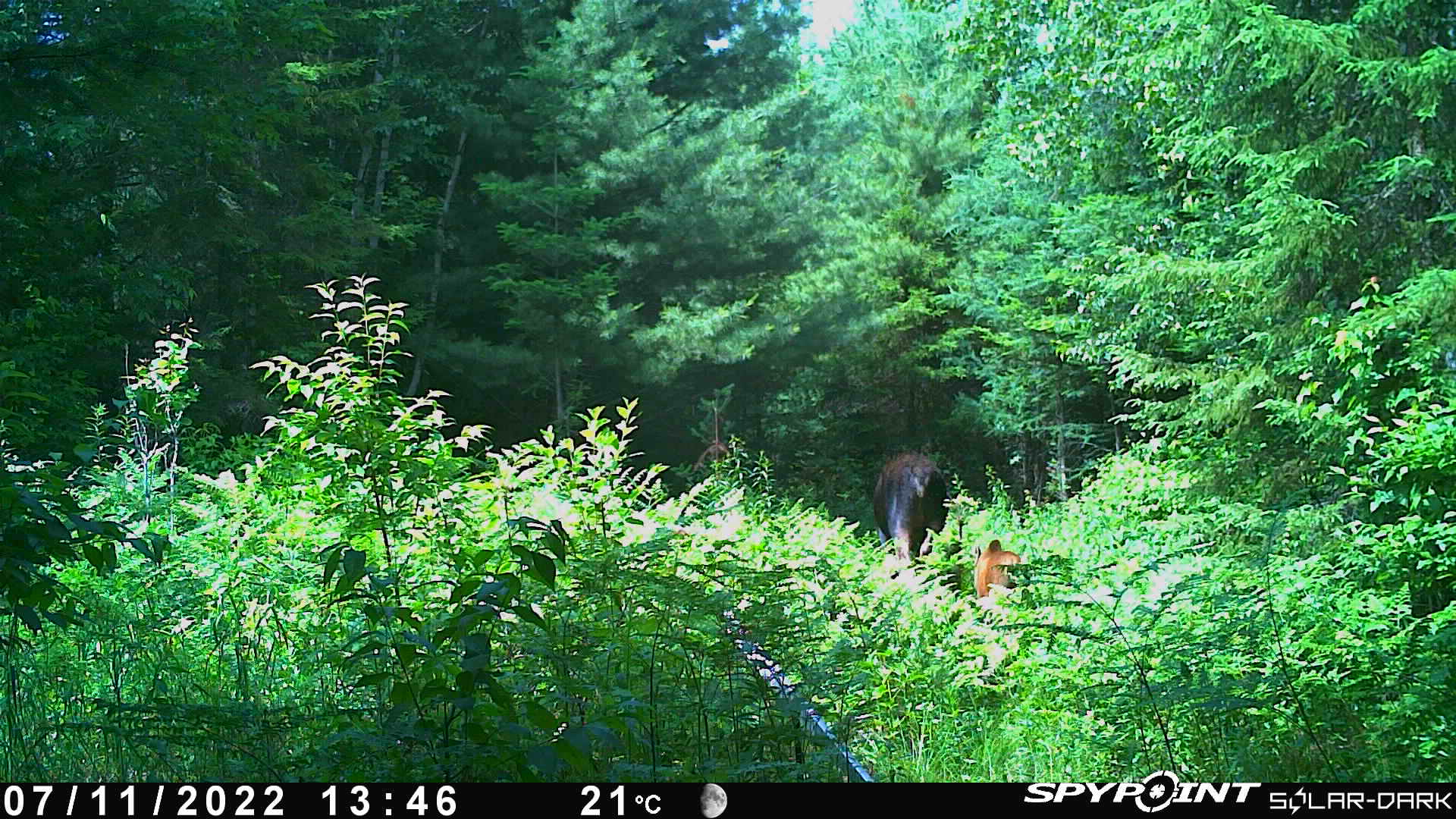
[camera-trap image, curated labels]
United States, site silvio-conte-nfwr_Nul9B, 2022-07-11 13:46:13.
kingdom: Animalia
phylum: Chordata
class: Mammalia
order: Artiodactyla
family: Cervidae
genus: Alces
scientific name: Alces alces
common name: moose